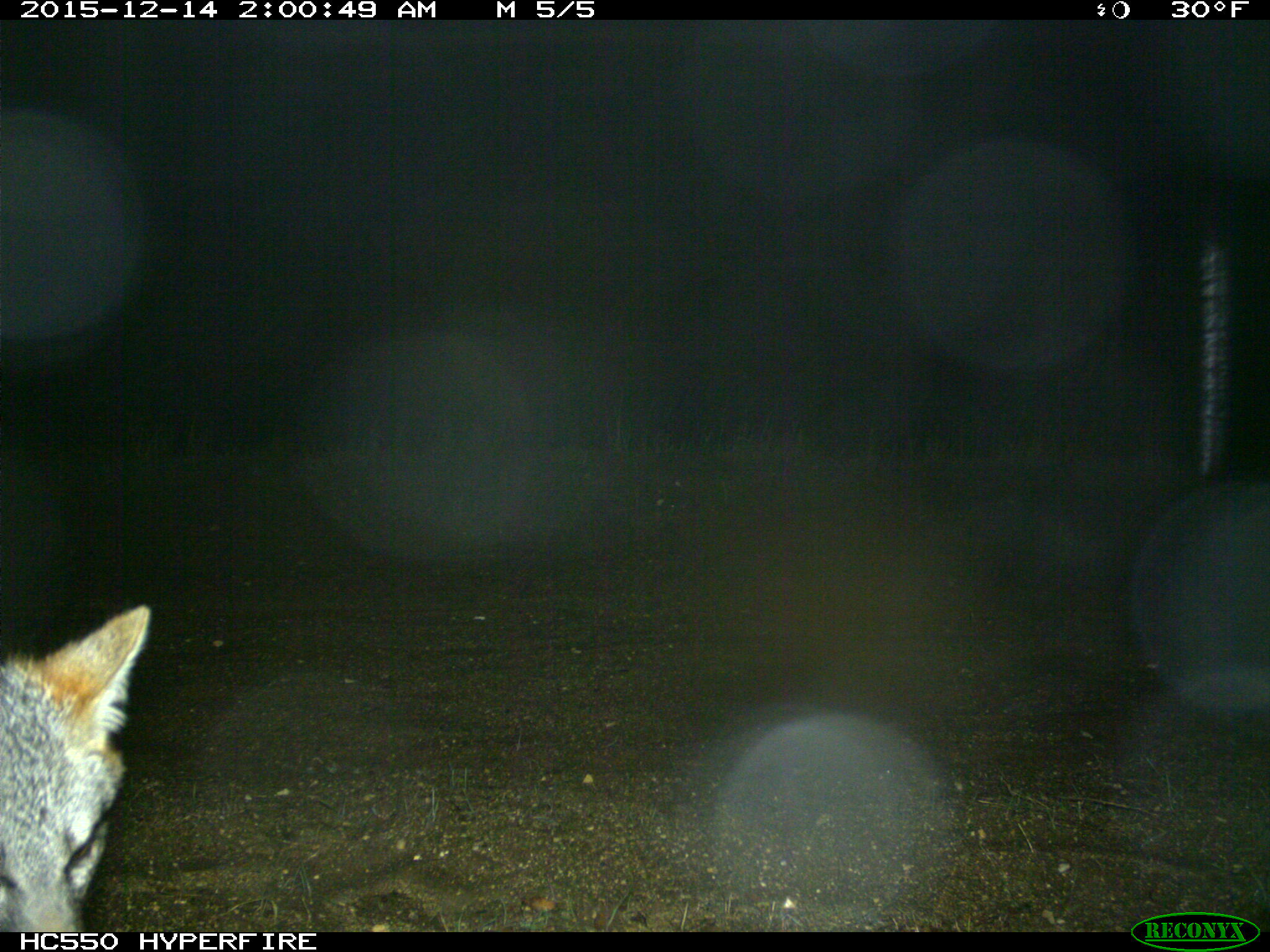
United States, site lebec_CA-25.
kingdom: Animalia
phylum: Chordata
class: Mammalia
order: Carnivora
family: Canidae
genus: Urocyon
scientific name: Urocyon cinereoargenteus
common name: gray fox